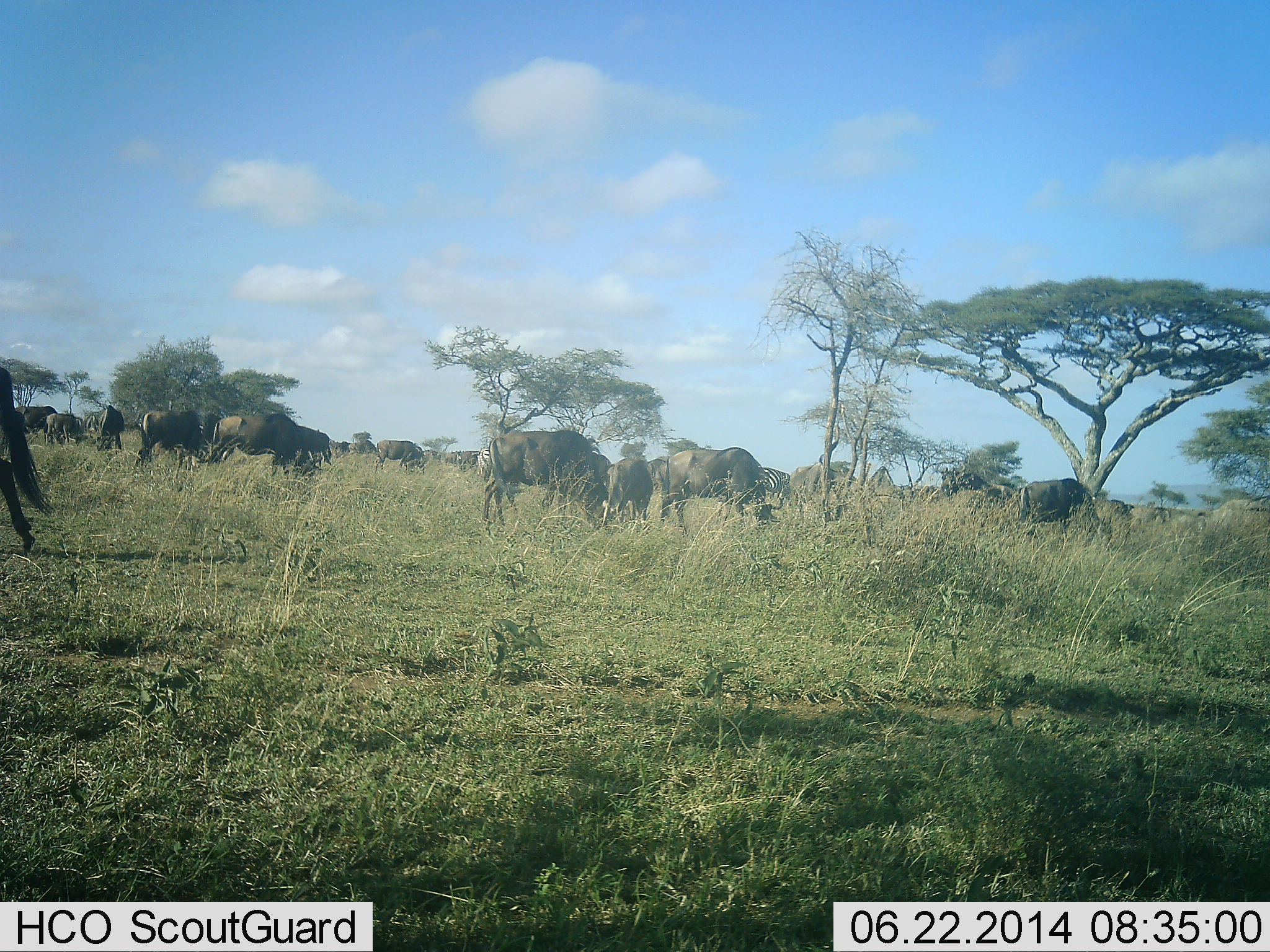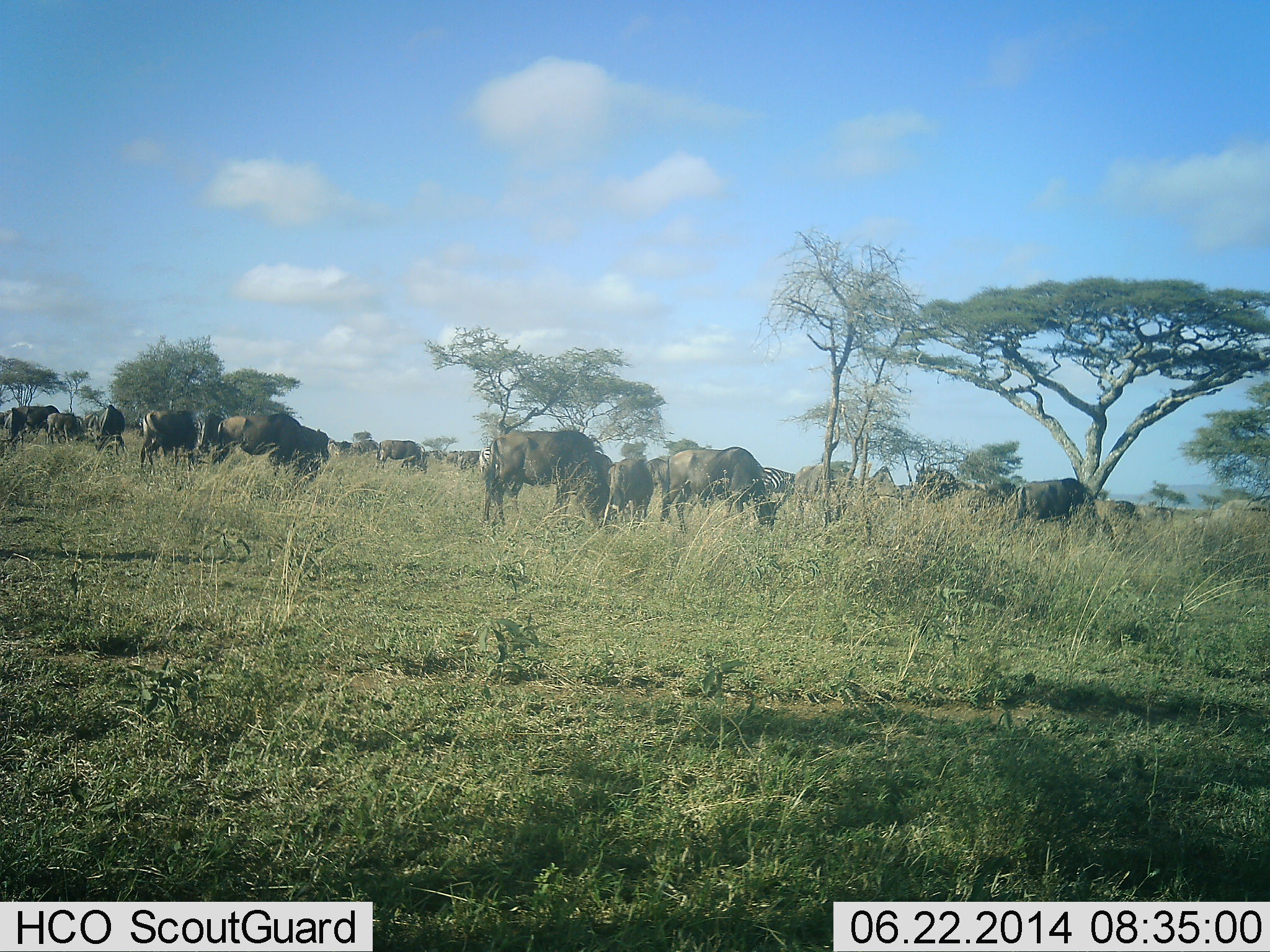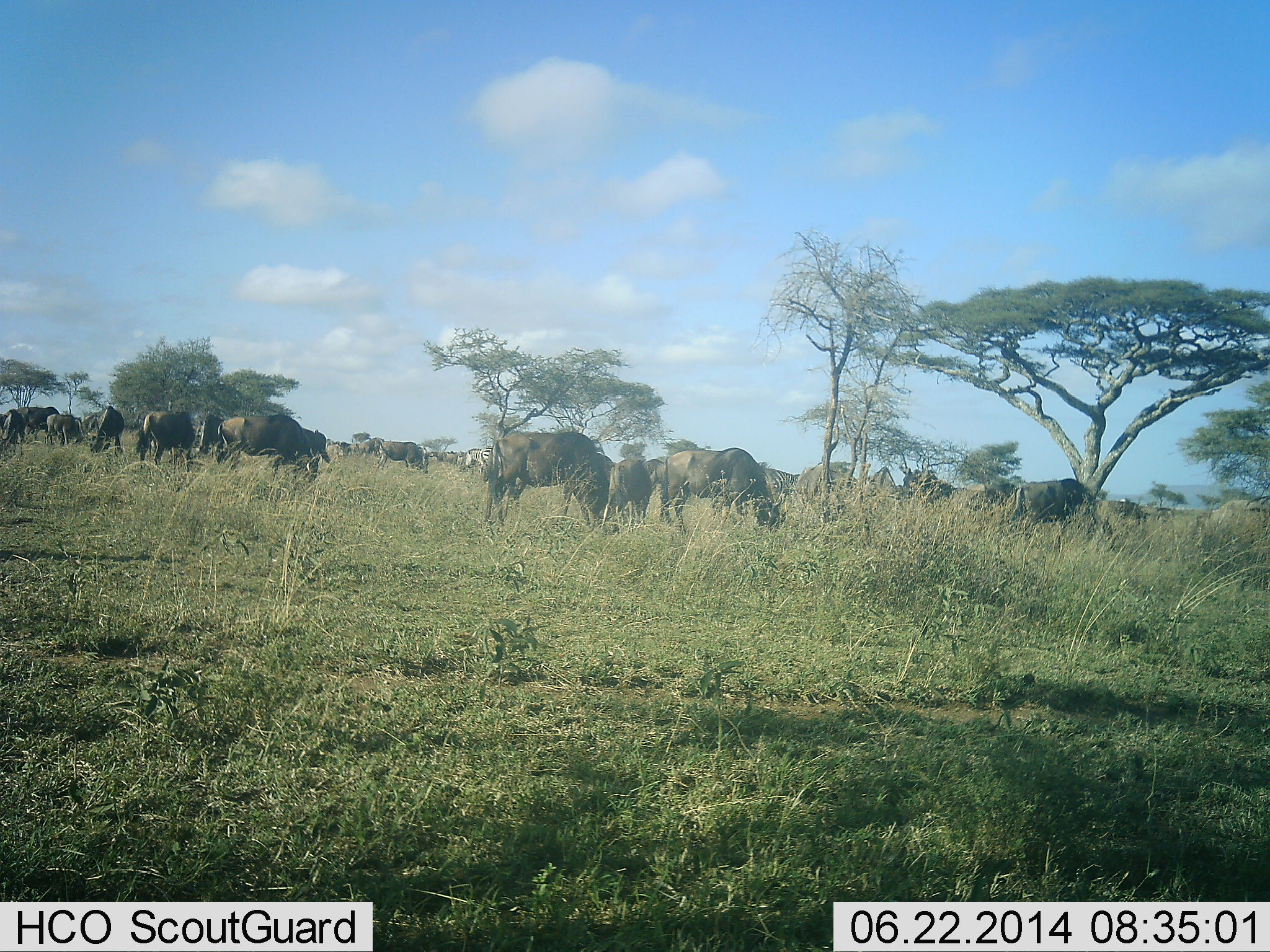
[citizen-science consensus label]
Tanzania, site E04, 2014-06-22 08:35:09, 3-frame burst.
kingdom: Animalia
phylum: Chordata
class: Mammalia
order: Artiodactyla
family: Bovidae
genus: Connochaetes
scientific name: Connochaetes taurinus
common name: blue wildebeest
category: wildebeest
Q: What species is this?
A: Wildebeest (blue wildebeest) (Connochaetes taurinus).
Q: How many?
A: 11-50.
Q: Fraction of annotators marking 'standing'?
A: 36%.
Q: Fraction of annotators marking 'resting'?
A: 0%.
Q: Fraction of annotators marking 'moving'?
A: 45%.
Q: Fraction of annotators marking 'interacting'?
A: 9%.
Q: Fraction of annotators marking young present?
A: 0%.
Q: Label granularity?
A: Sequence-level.